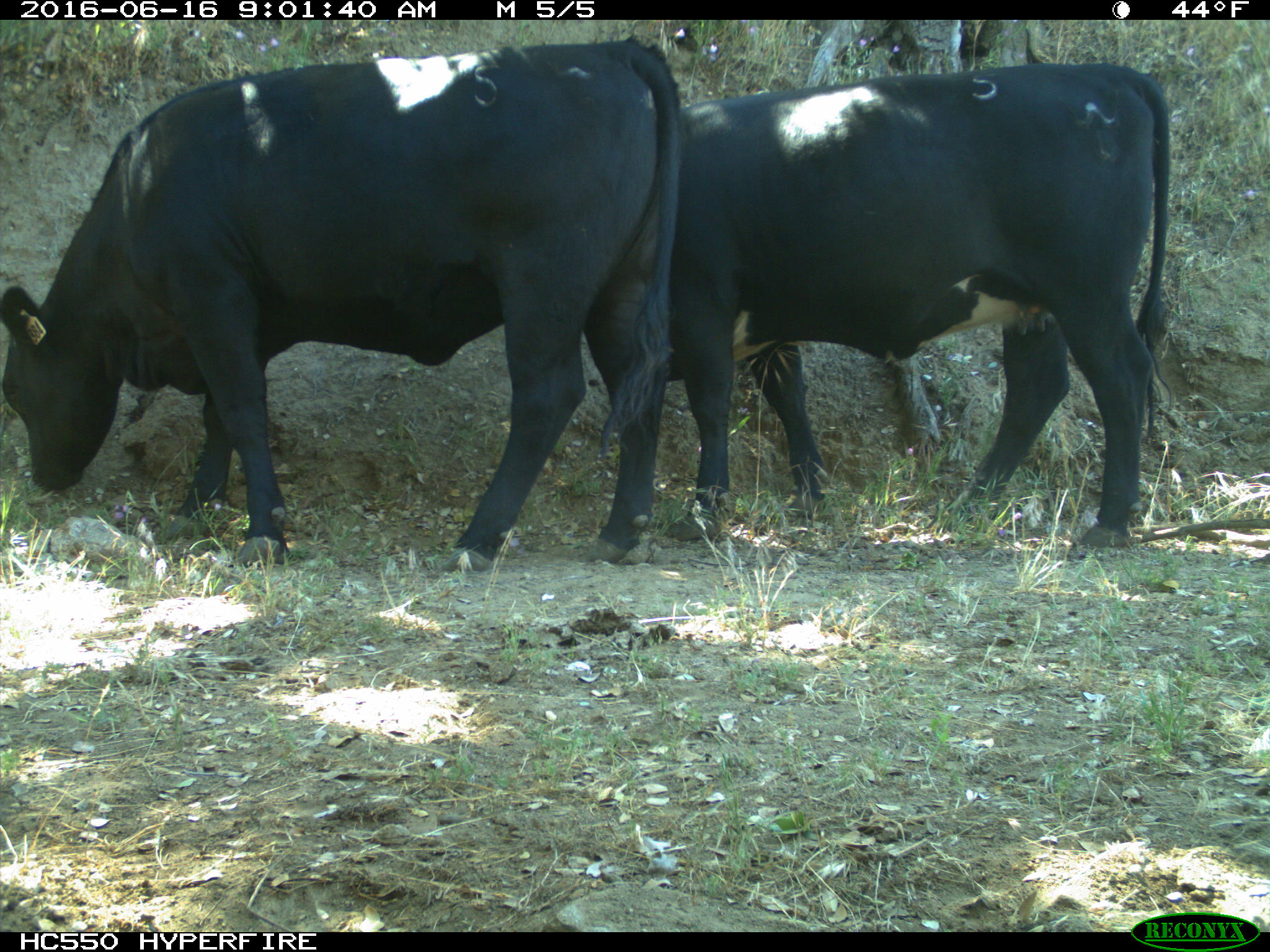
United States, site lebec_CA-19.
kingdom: Animalia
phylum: Chordata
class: Mammalia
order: Artiodactyla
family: Bovidae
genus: Bos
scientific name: Bos taurus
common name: domestic cow